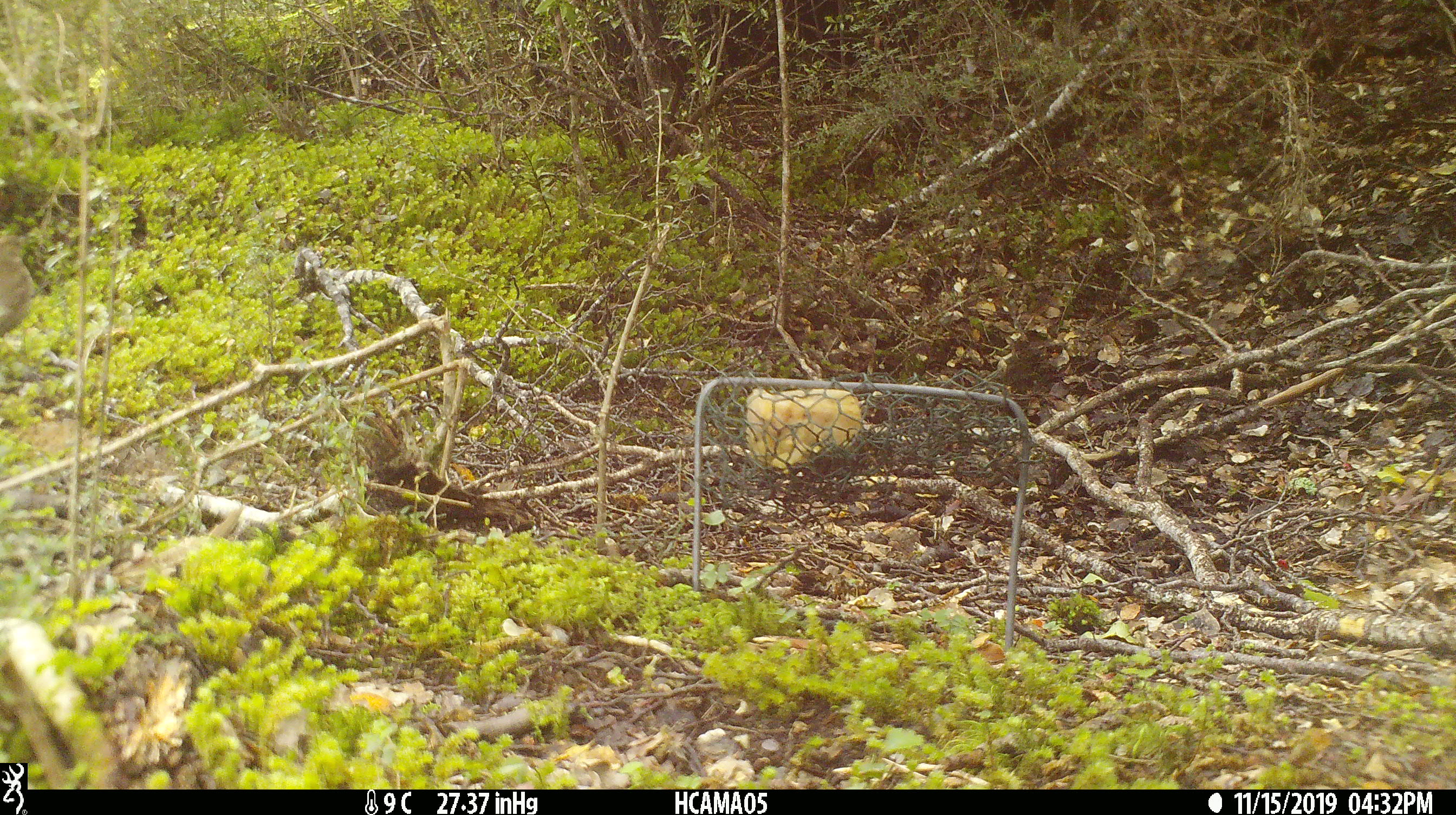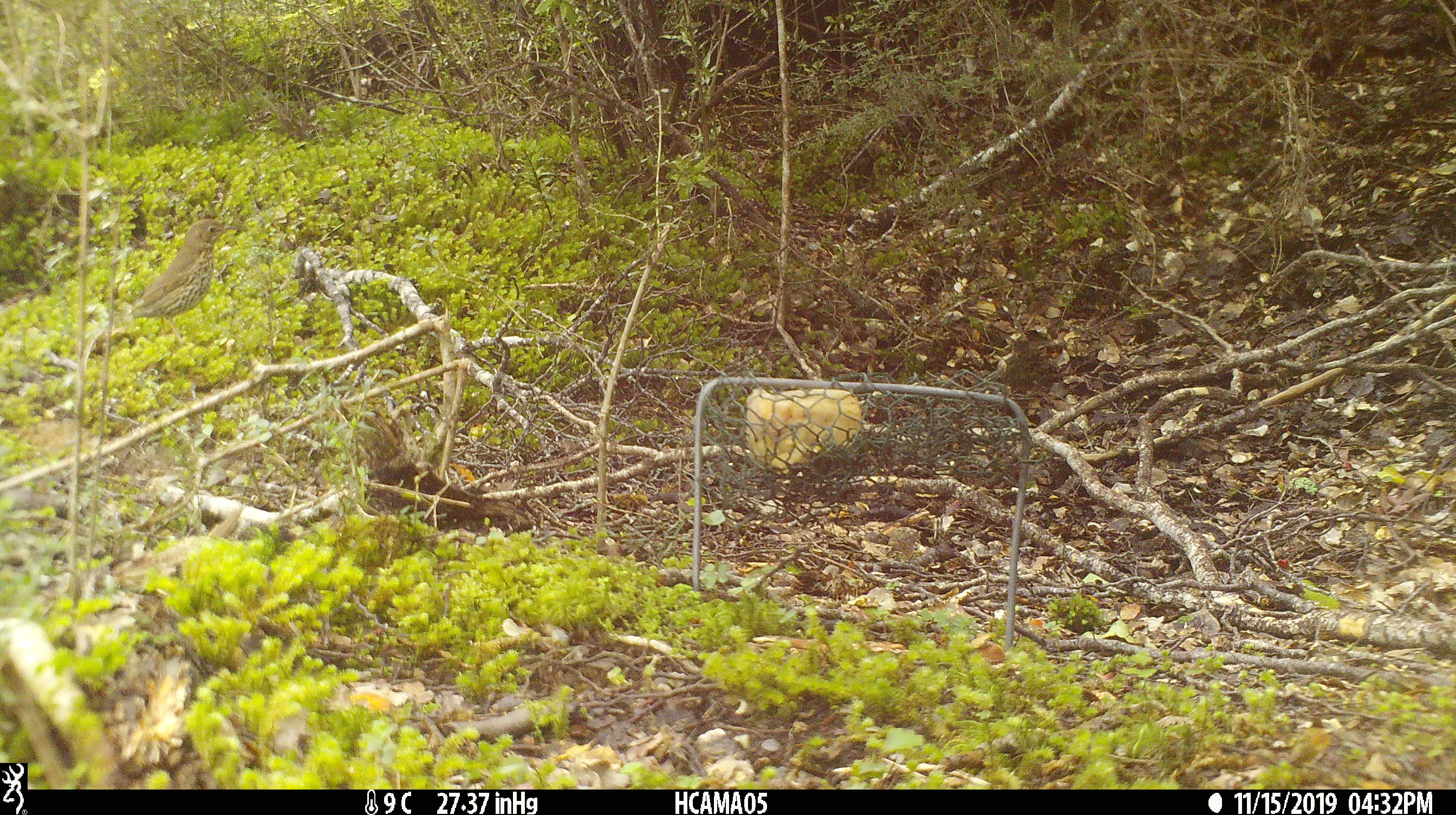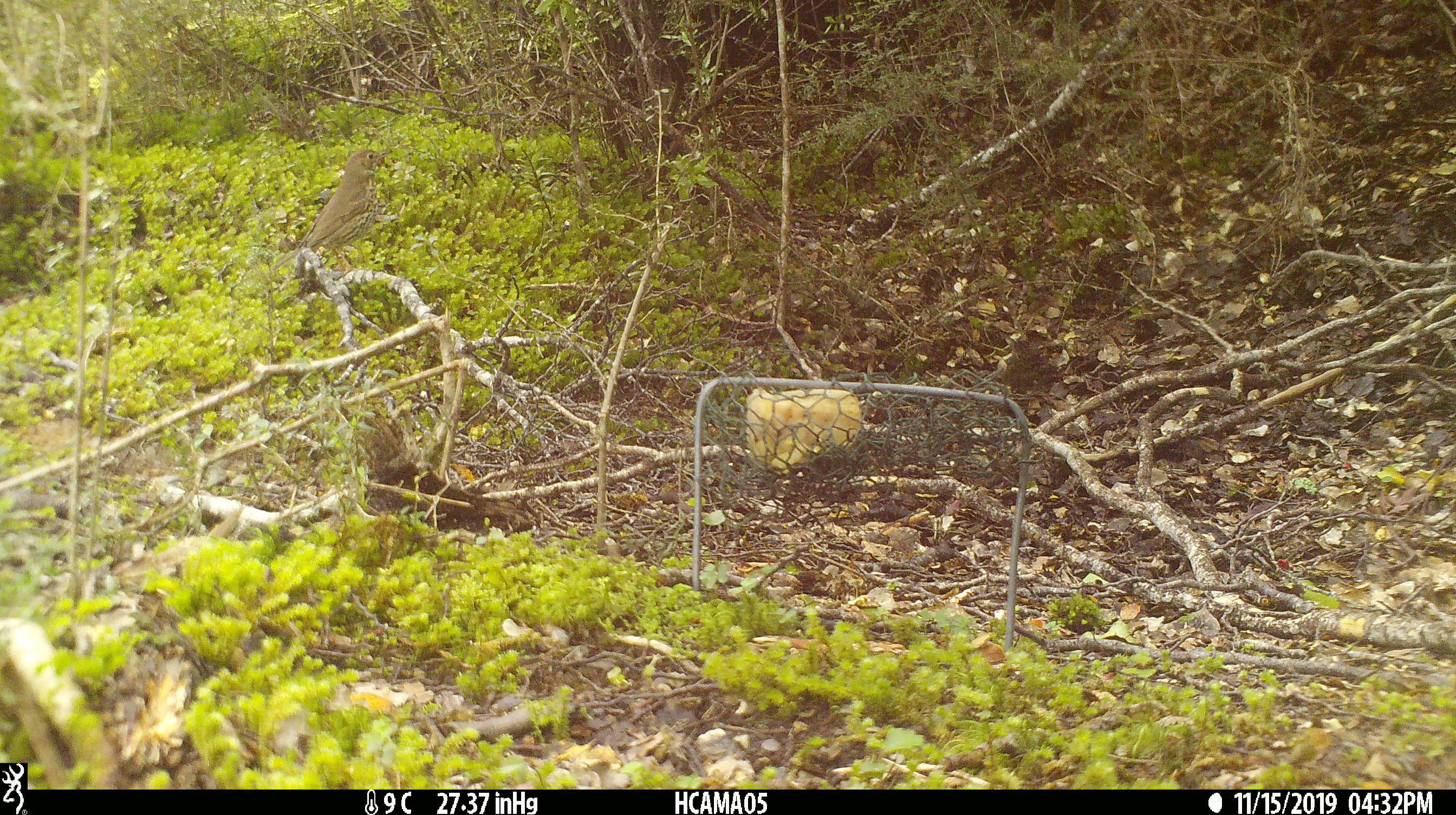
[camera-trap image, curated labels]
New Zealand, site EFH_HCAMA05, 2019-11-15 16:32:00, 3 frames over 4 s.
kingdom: Animalia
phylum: Chordata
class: Aves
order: Passeriformes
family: Turdidae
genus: Turdus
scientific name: Turdus philomelos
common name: song thrush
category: thrush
Thrush (song thrush) (Turdus philomelos).